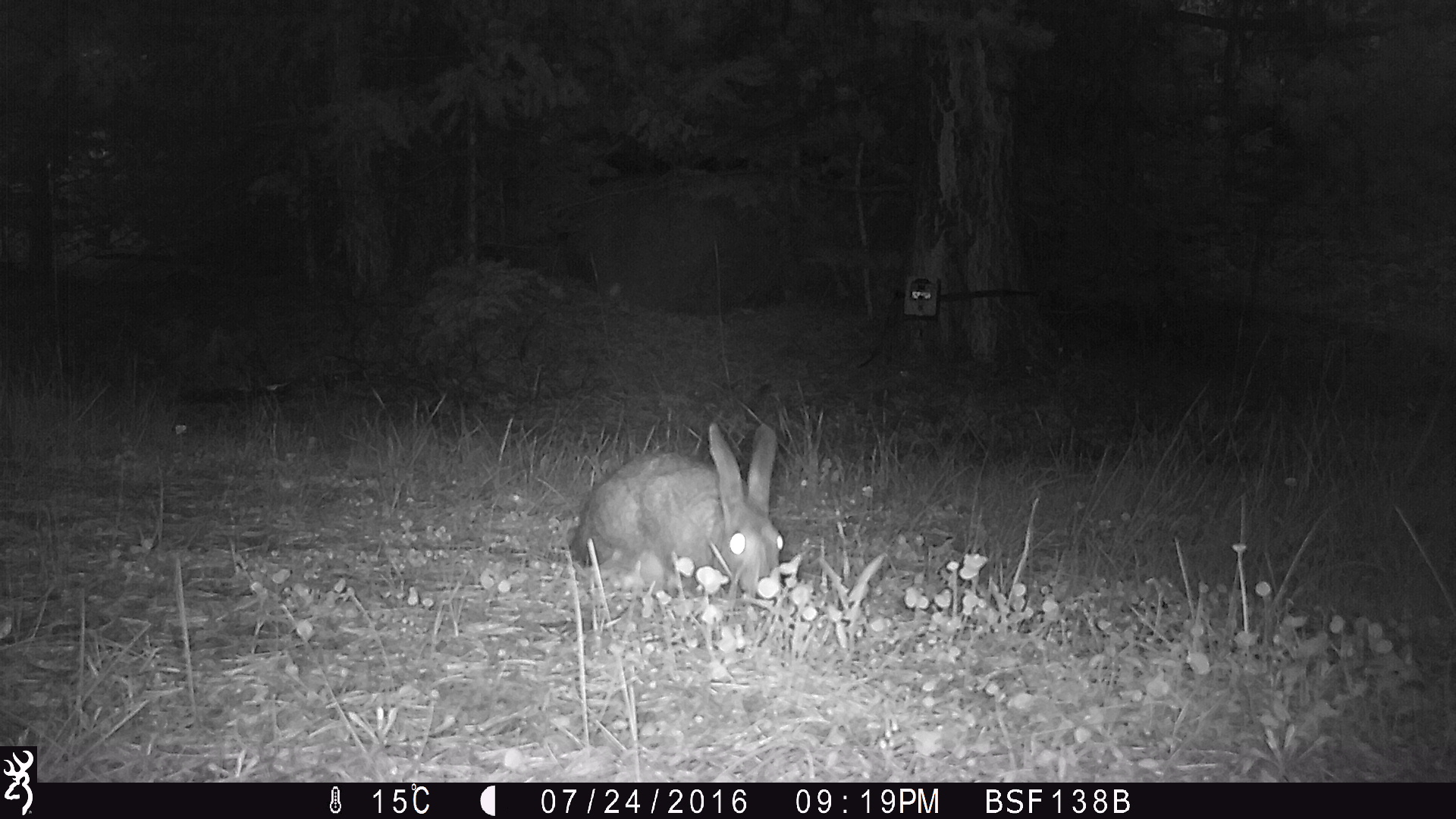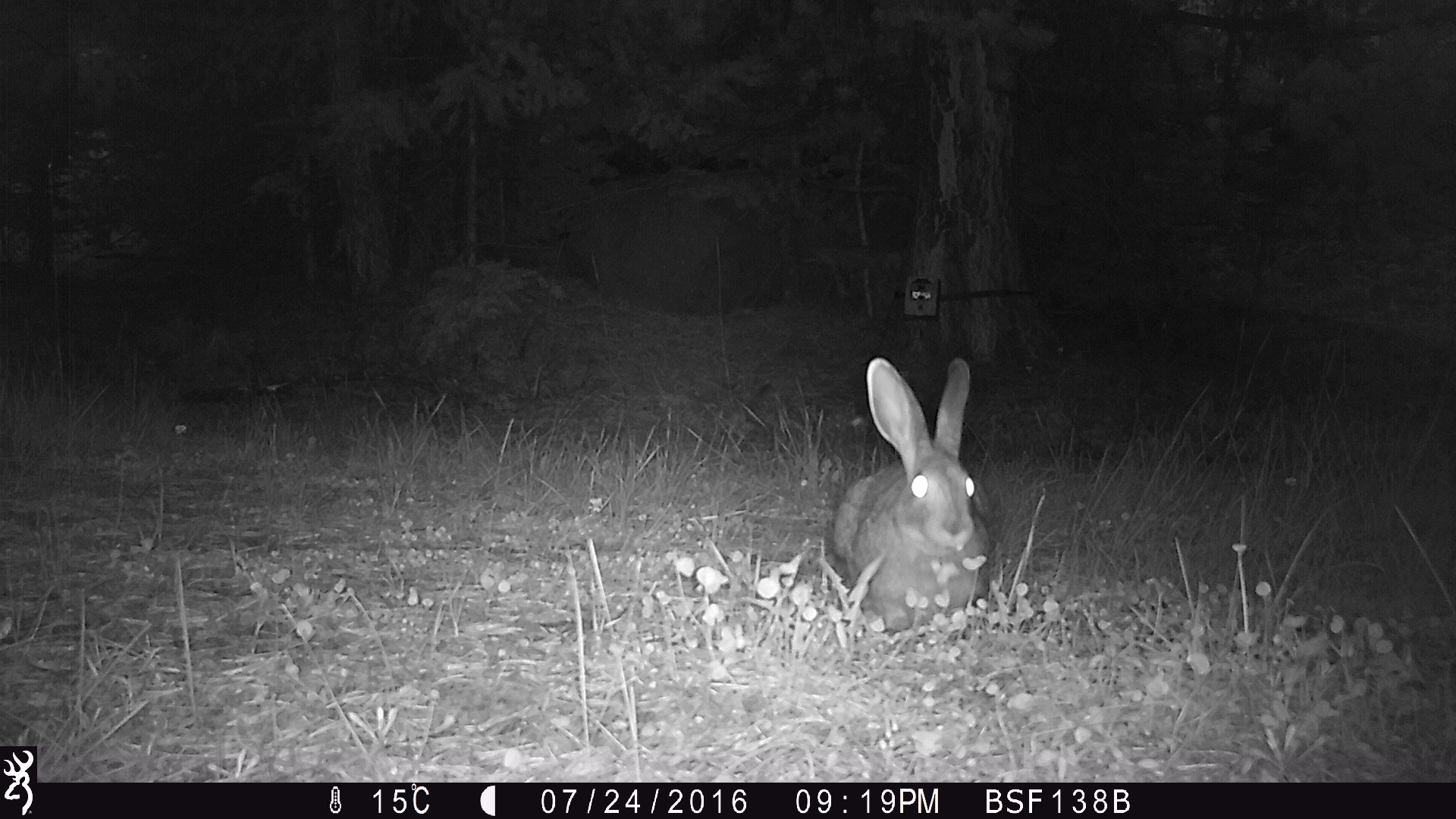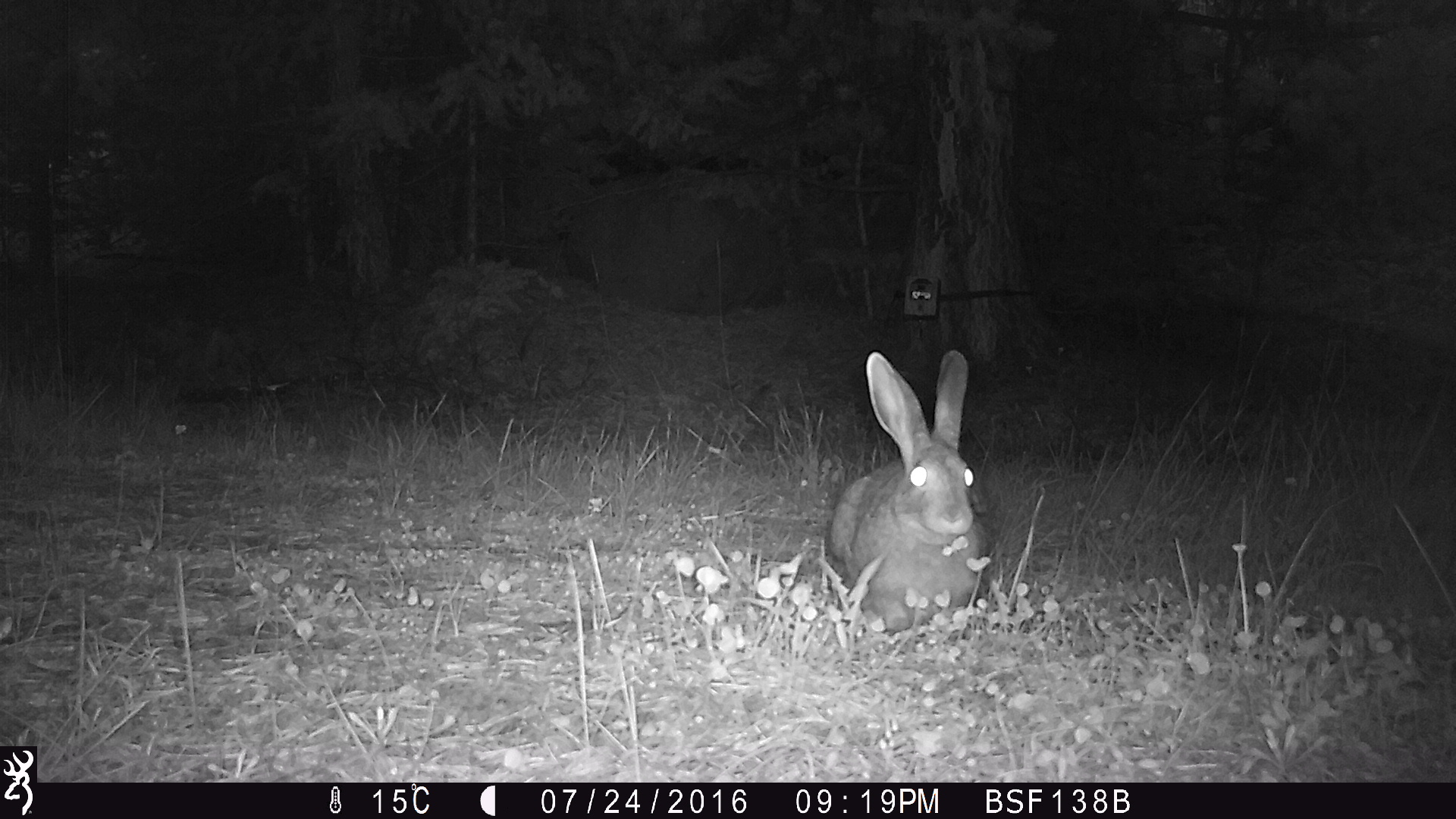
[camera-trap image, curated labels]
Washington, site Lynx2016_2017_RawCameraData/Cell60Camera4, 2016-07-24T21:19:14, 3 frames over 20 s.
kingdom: Animalia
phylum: Chordata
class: Mammalia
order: Lagomorpha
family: Leporidae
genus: Lepus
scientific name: Lepus americanus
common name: snowshoe hare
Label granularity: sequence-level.